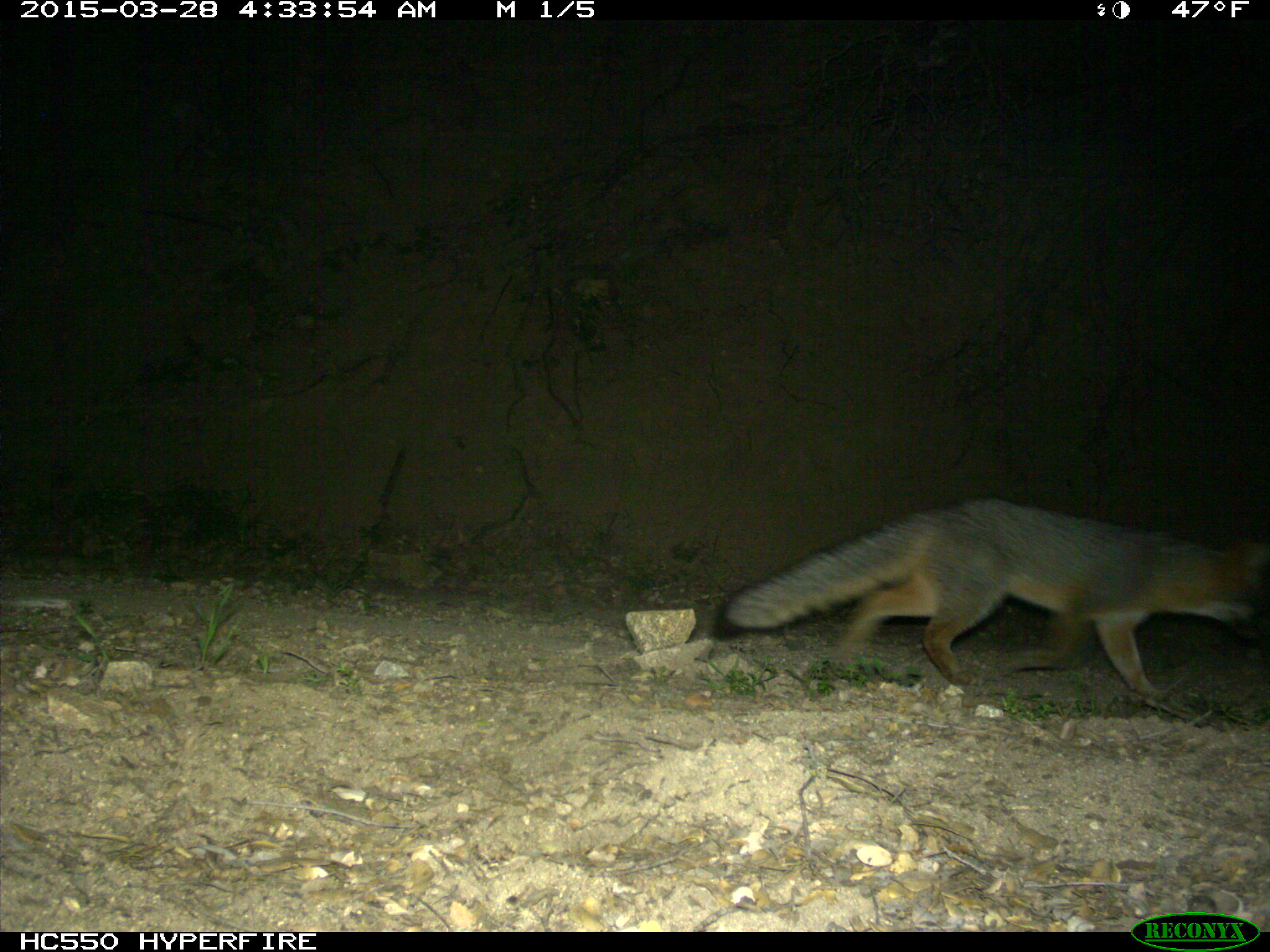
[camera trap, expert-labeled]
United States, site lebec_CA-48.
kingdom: Animalia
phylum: Chordata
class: Mammalia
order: Carnivora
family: Canidae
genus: Urocyon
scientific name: Urocyon cinereoargenteus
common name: gray fox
Urocyon cinereoargenteus (gray fox).